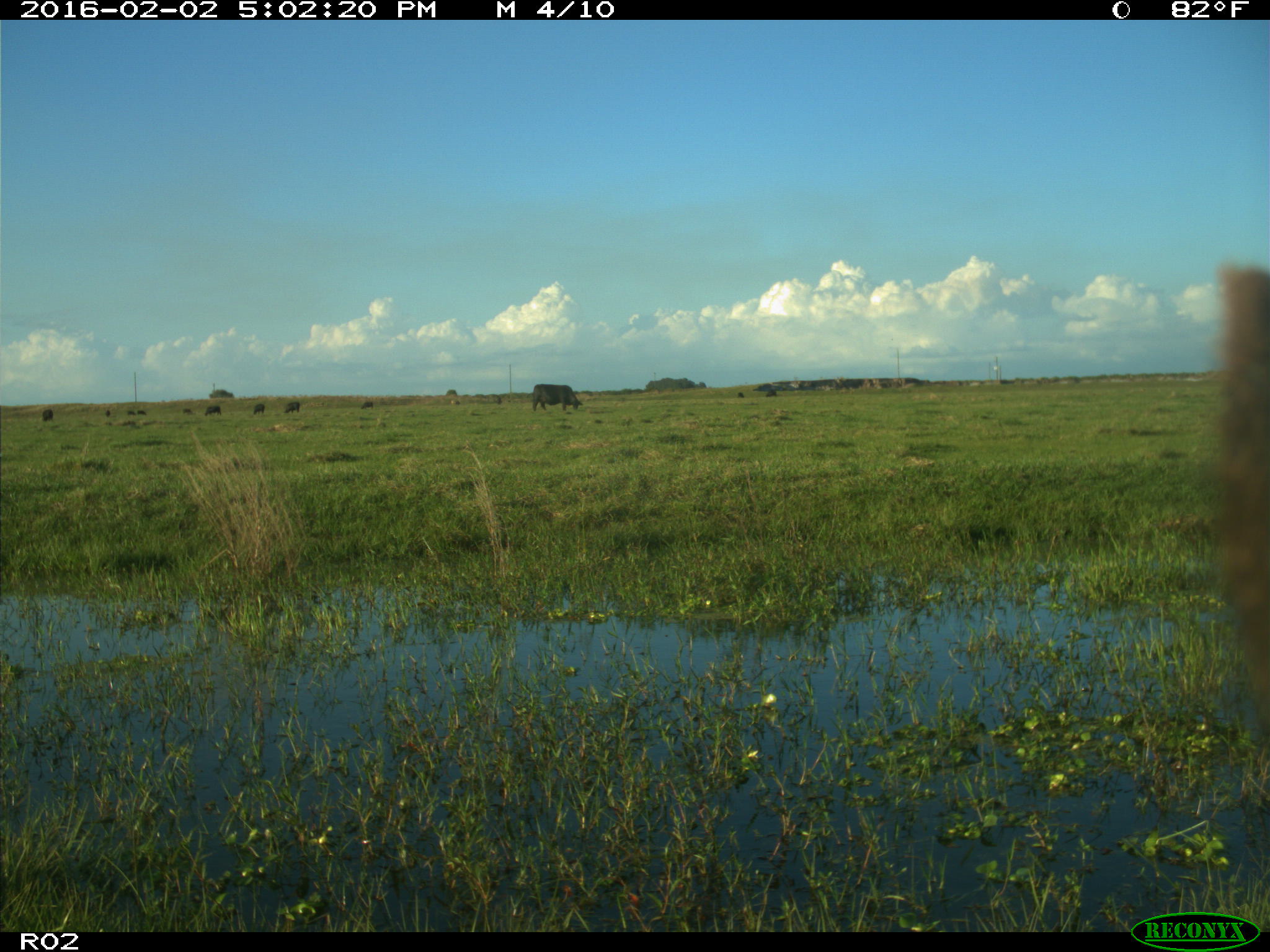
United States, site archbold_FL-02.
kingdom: Animalia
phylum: Chordata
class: Mammalia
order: Artiodactyla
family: Bovidae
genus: Bos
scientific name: Bos taurus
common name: domestic cow